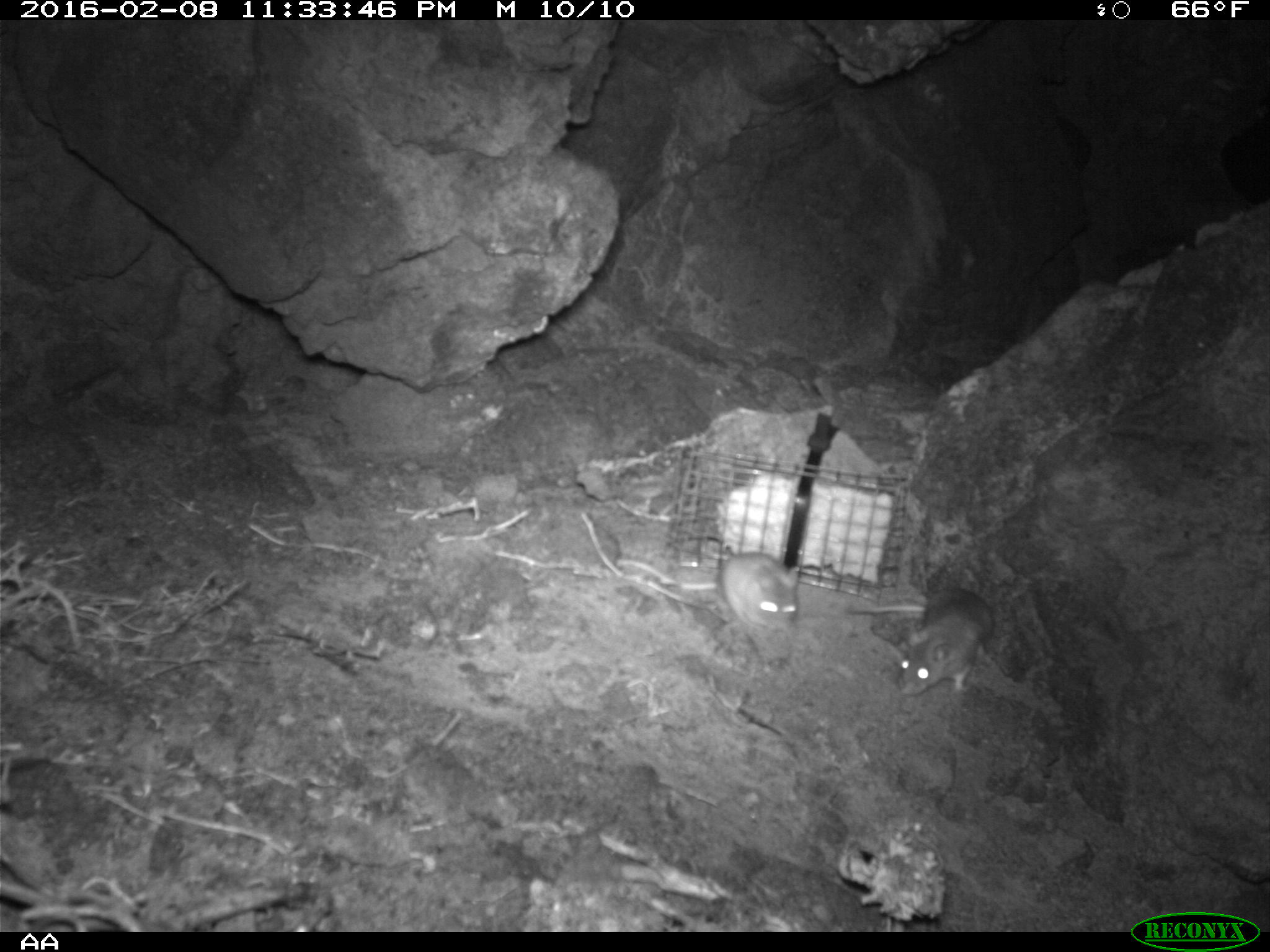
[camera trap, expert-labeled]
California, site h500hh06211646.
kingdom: Animalia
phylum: Chordata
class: Mammalia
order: Rodentia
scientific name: Rodentia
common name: rodent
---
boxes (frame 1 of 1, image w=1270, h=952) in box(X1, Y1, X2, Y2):
rodent: box(847, 587, 993, 694); box(719, 549, 801, 633)